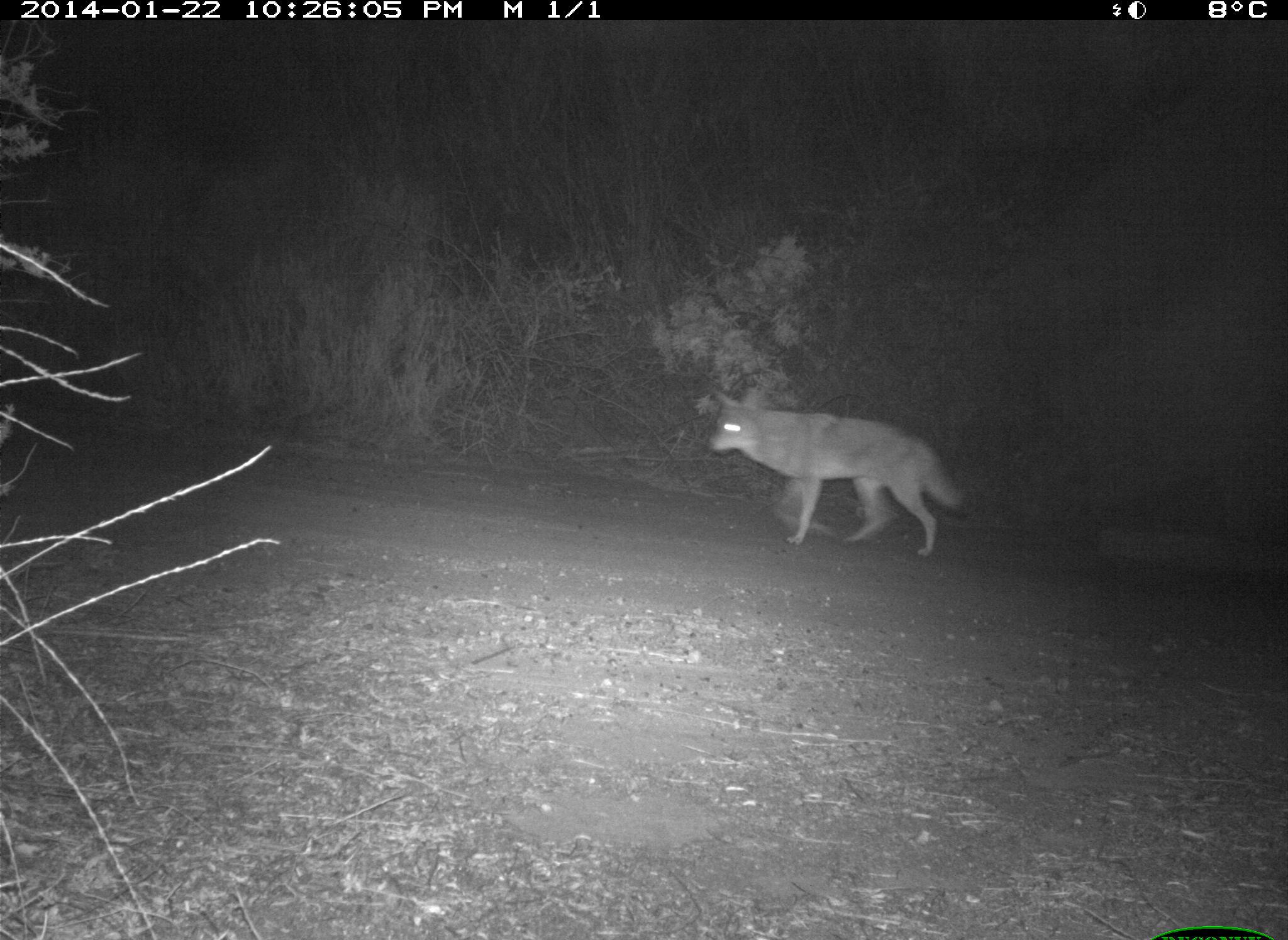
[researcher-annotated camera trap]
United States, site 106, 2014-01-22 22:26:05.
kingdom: Animalia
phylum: Chordata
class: Mammalia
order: Carnivora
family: Canidae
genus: Canis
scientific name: Canis latrans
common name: coyote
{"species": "coyote (Canis latrans)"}